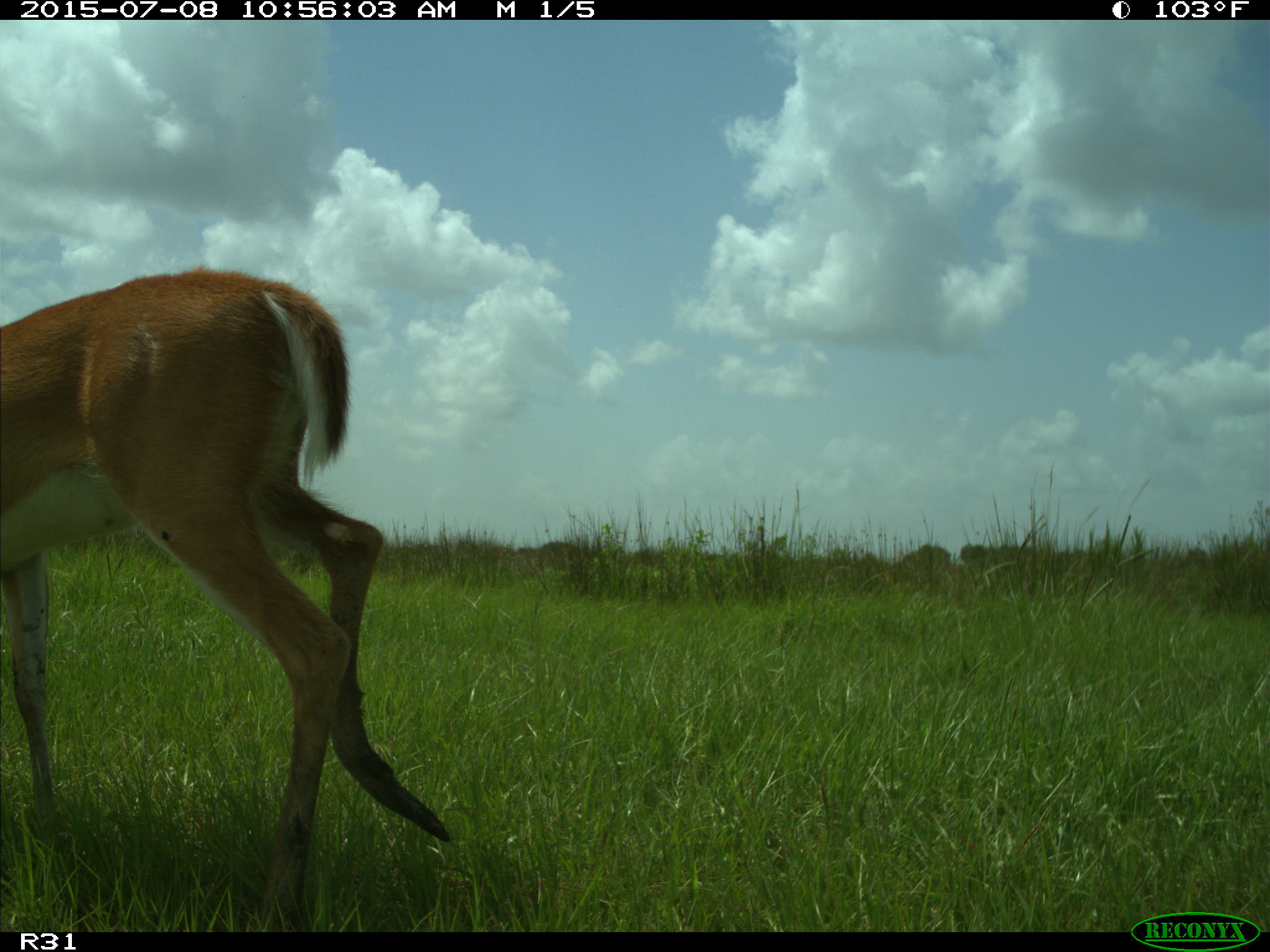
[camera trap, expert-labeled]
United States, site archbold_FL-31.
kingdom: Animalia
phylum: Chordata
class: Mammalia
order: Artiodactyla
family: Cervidae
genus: Odocoileus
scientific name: Odocoileus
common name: deer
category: unidentified deer